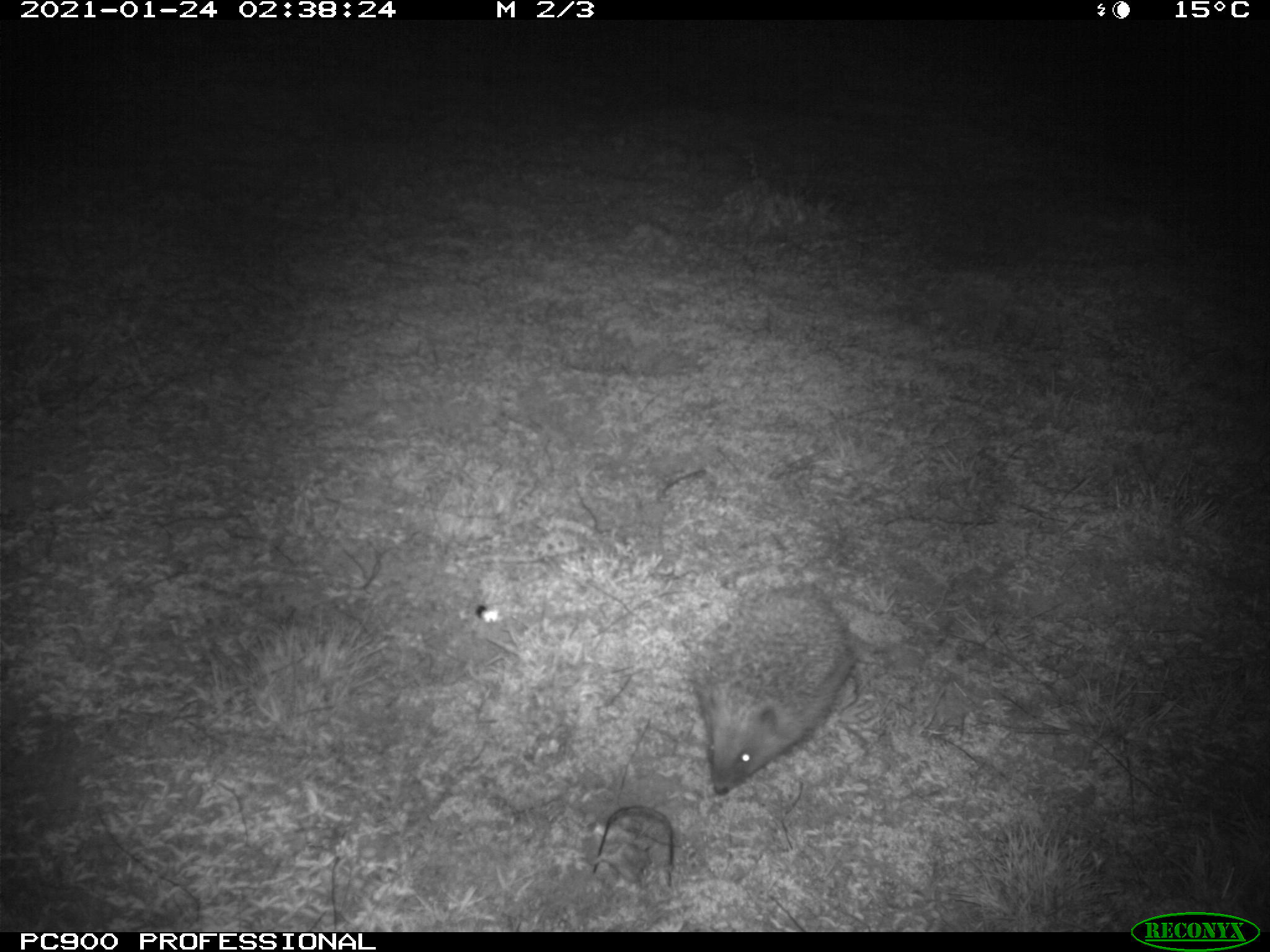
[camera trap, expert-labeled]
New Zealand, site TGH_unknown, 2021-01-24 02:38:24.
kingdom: Animalia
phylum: Chordata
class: Mammalia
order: Eulipotyphla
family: Erinaceidae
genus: Erinaceus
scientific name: Erinaceus europaeus europaeus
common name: european hedgehog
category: hedgehog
Hedgehog (european hedgehog) (Erinaceus europaeus europaeus).